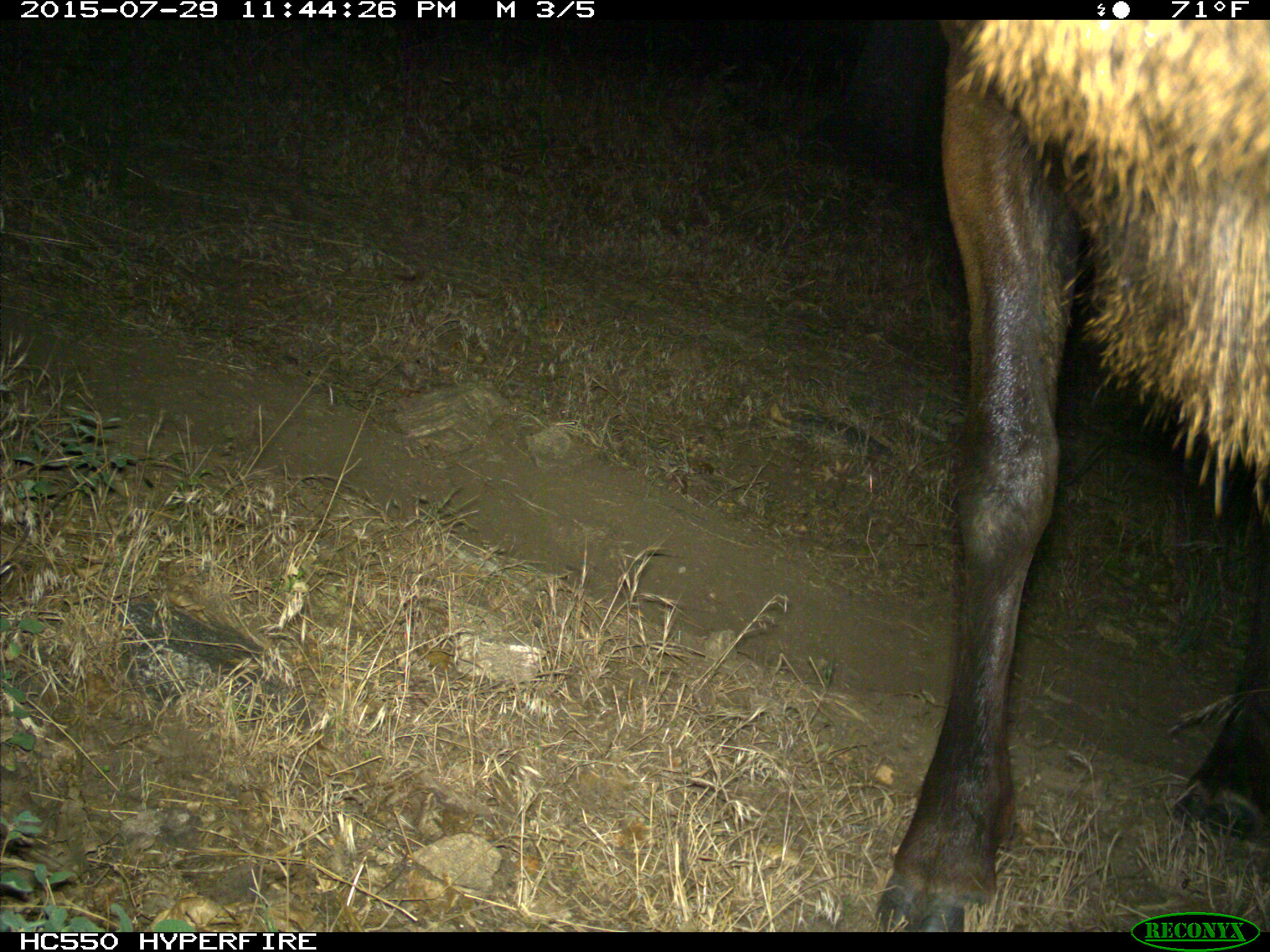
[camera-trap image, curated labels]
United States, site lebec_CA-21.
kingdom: Animalia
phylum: Chordata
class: Mammalia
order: Artiodactyla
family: Cervidae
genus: Cervus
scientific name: Cervus canadensis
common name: elk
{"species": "Cervus canadensis (elk)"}